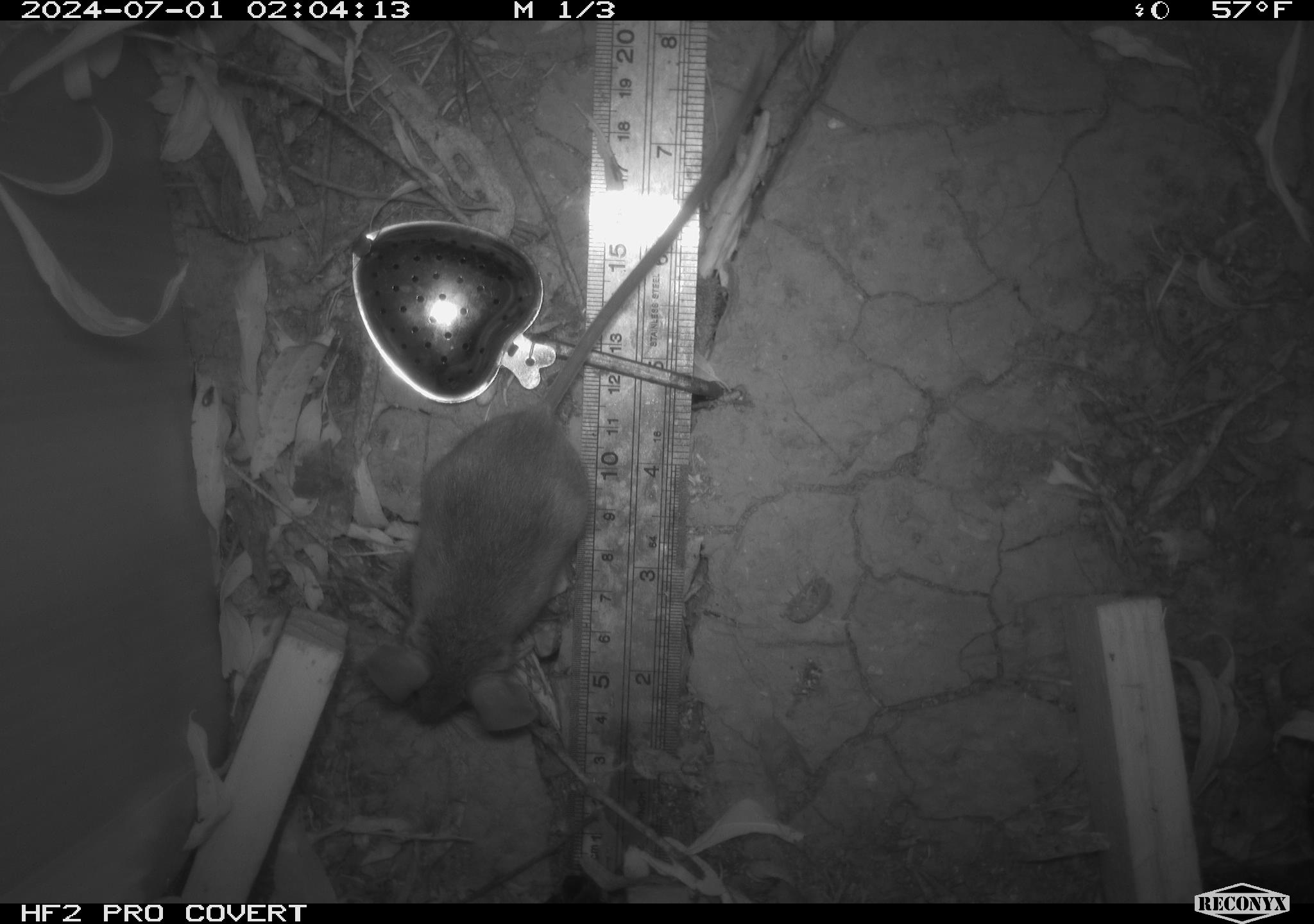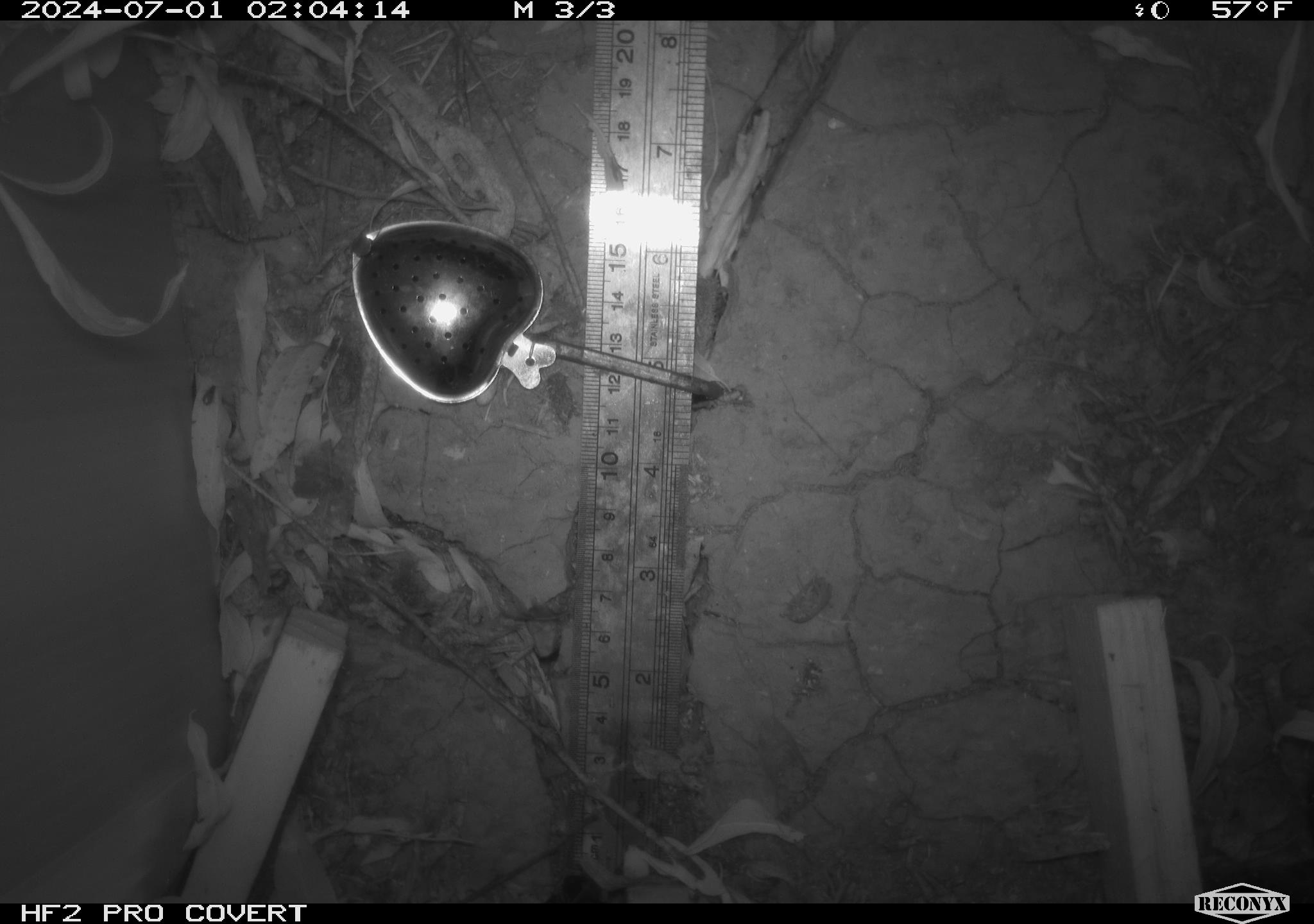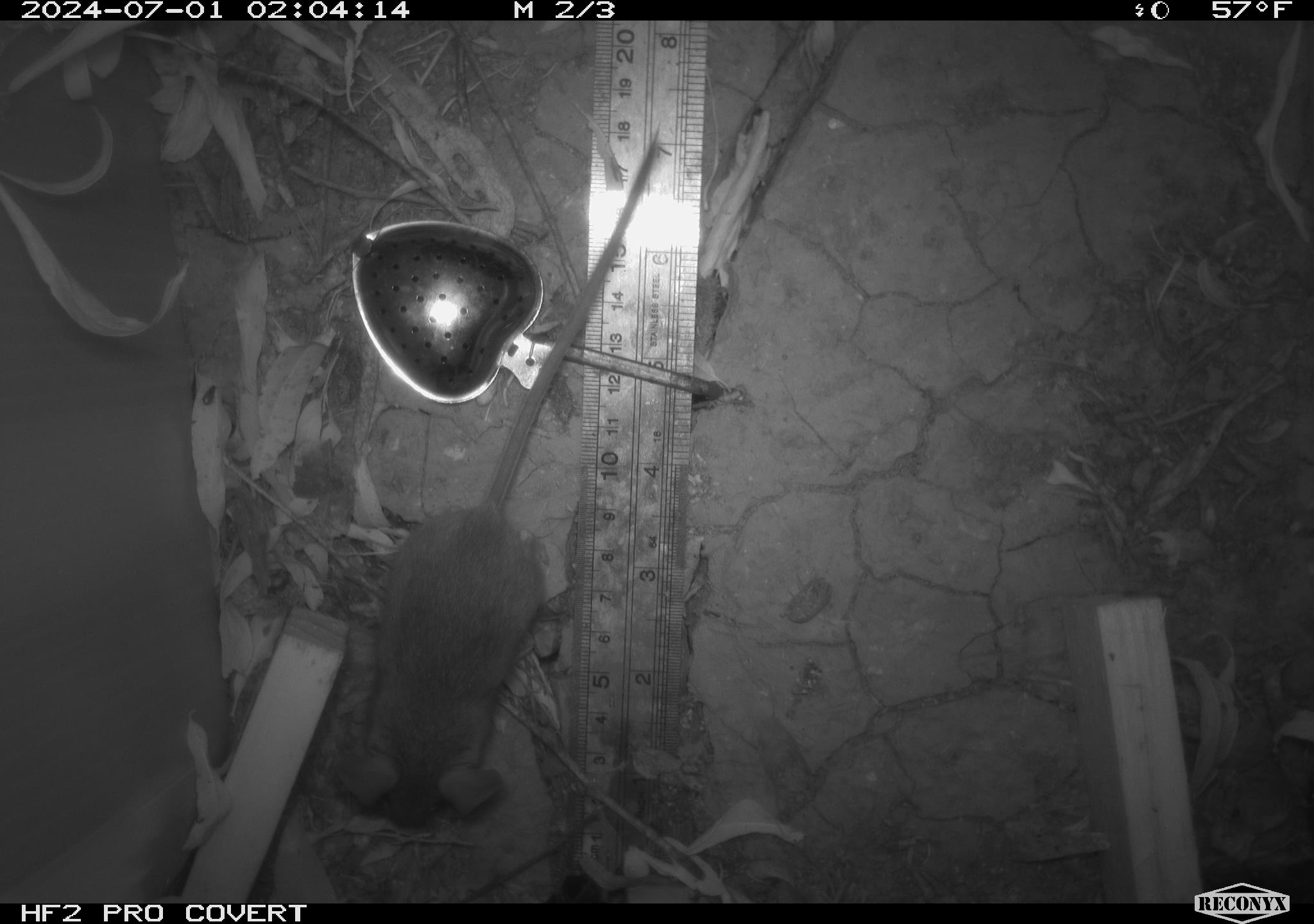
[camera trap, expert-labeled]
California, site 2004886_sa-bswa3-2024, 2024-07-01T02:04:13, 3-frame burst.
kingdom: Animalia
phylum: Chordata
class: Mammalia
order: Rodentia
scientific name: Rodentia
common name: mouse species